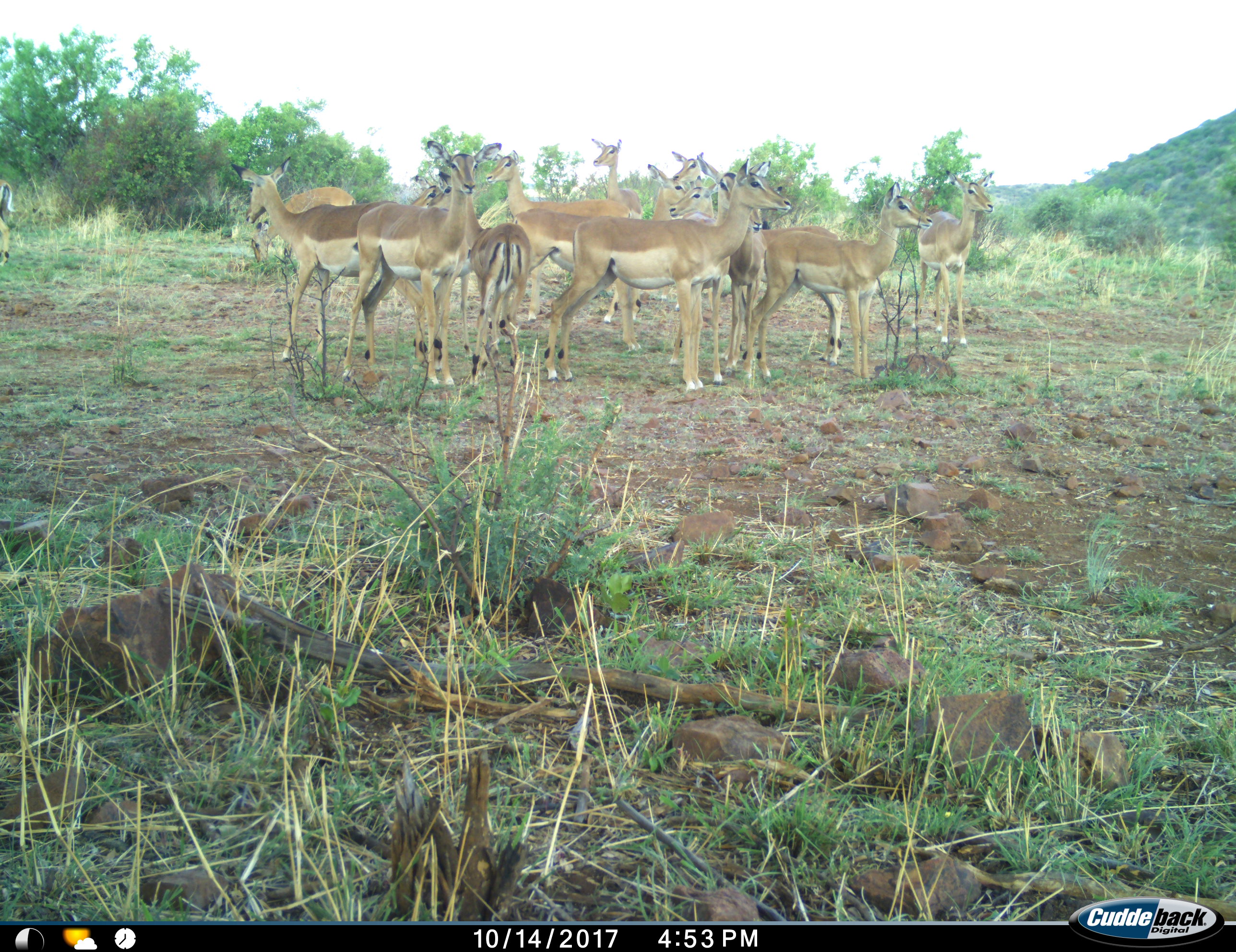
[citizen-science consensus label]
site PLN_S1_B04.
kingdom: Animalia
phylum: Chordata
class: Mammalia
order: Artiodactyla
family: Bovidae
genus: Aepyceros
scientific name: Aepyceros melampus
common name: impala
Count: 11-50.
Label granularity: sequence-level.